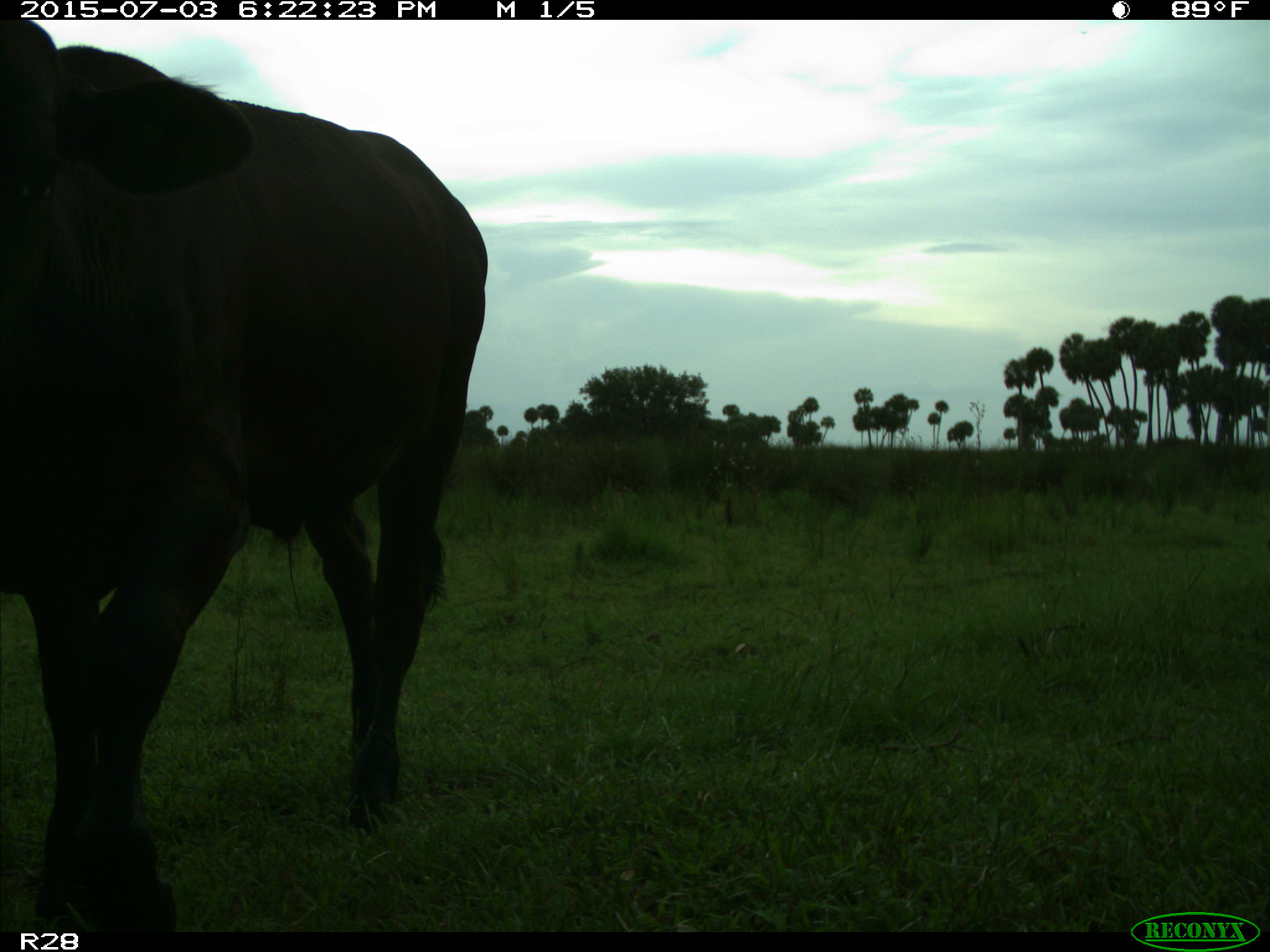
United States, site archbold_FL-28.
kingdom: Animalia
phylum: Chordata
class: Mammalia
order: Artiodactyla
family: Bovidae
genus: Bos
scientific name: Bos taurus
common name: domestic cow